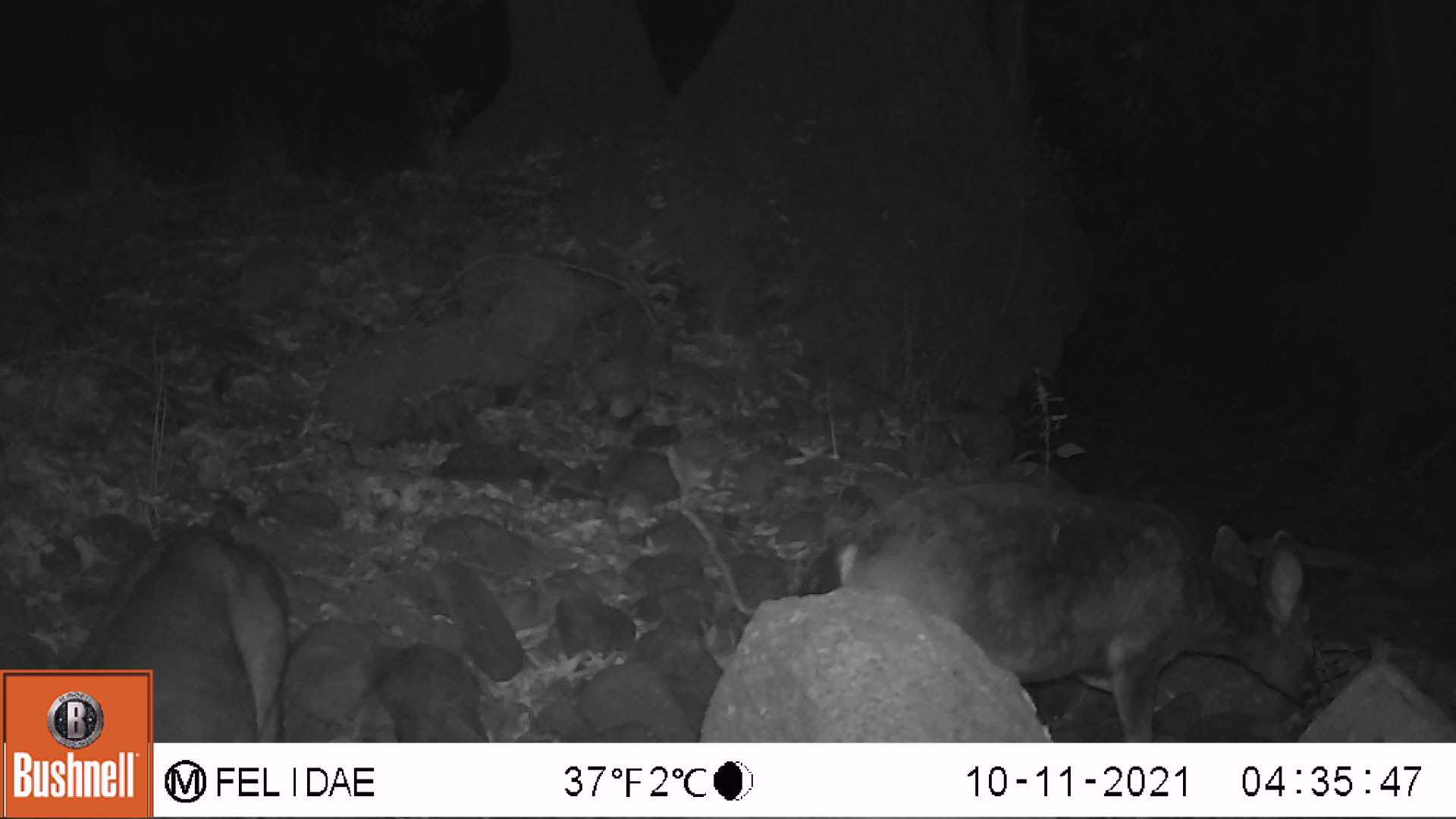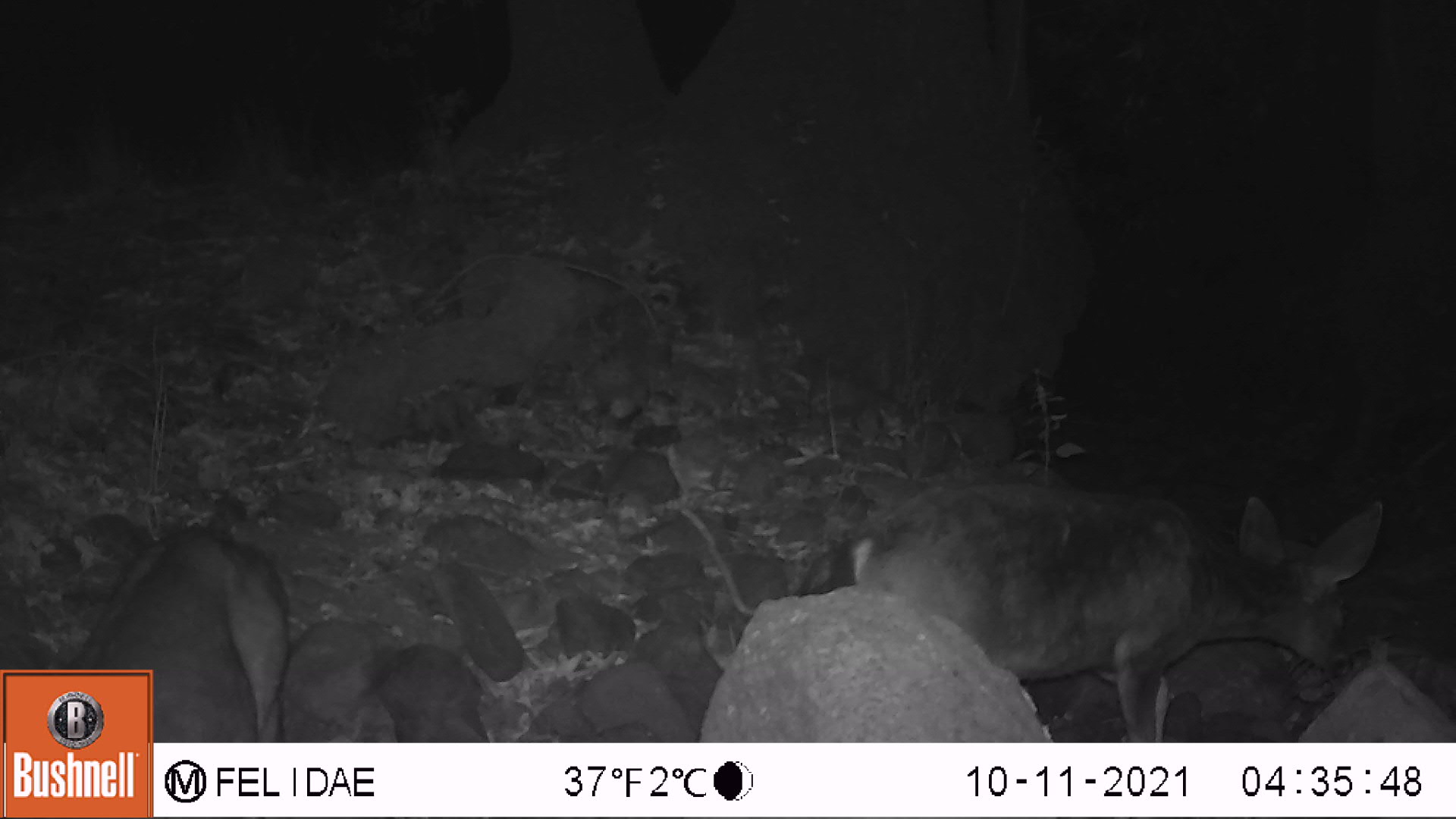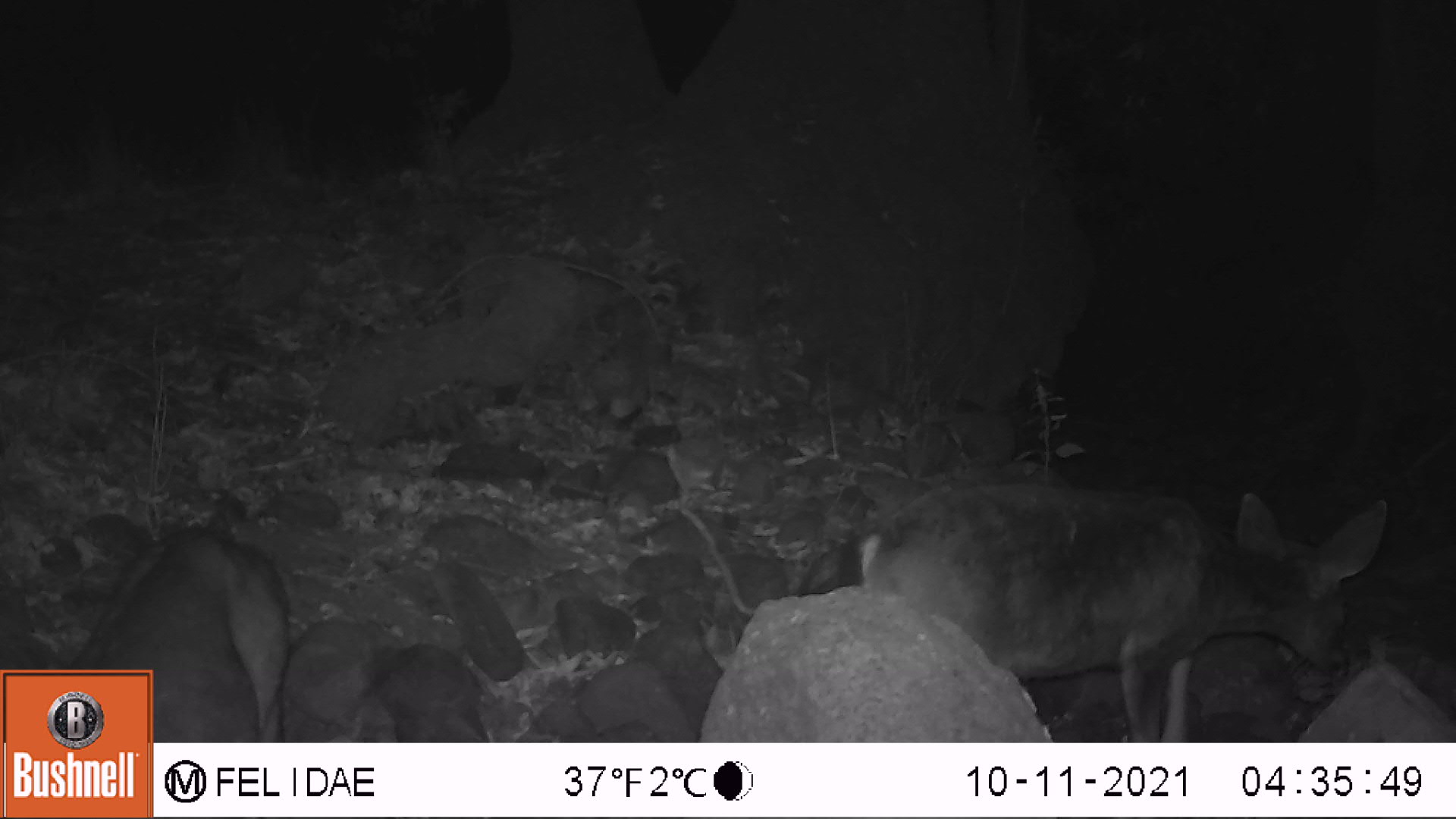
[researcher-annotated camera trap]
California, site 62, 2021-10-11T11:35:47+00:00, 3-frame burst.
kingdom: Animalia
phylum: Chordata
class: Mammalia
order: Artiodactyla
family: Cervidae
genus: Odocoileus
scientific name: Odocoileus hemionus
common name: mule deer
Mule deer (Odocoileus hemionus).